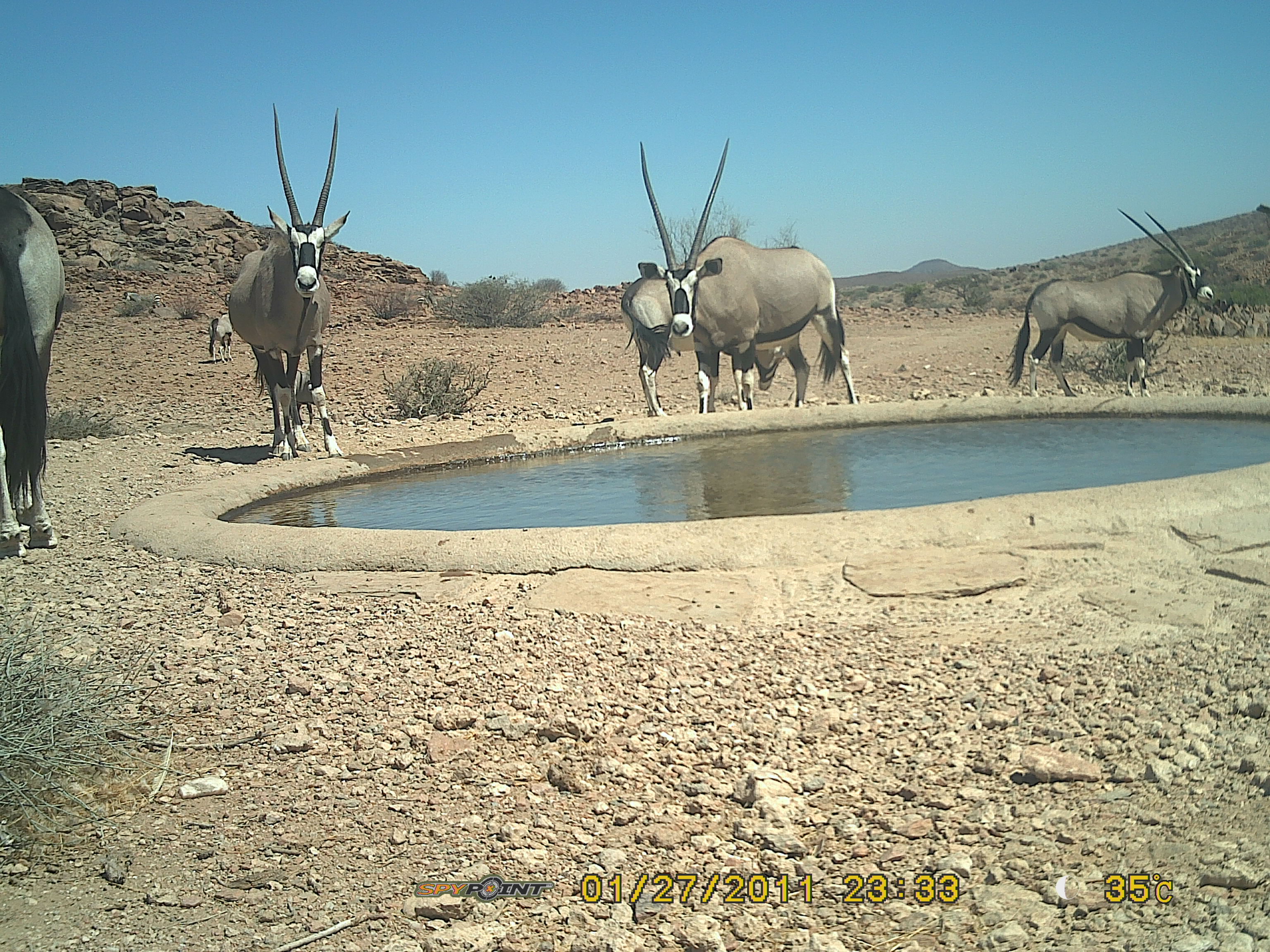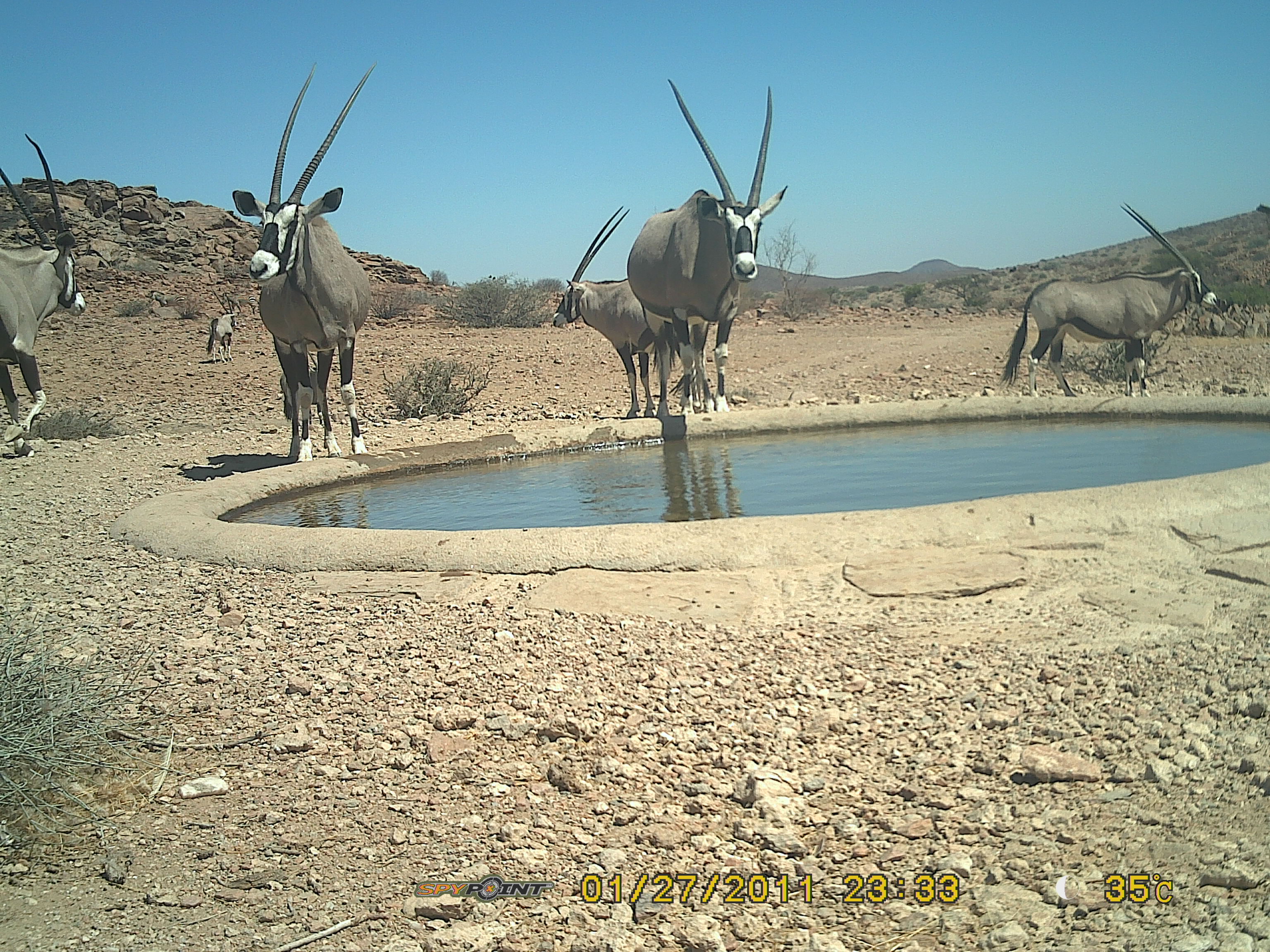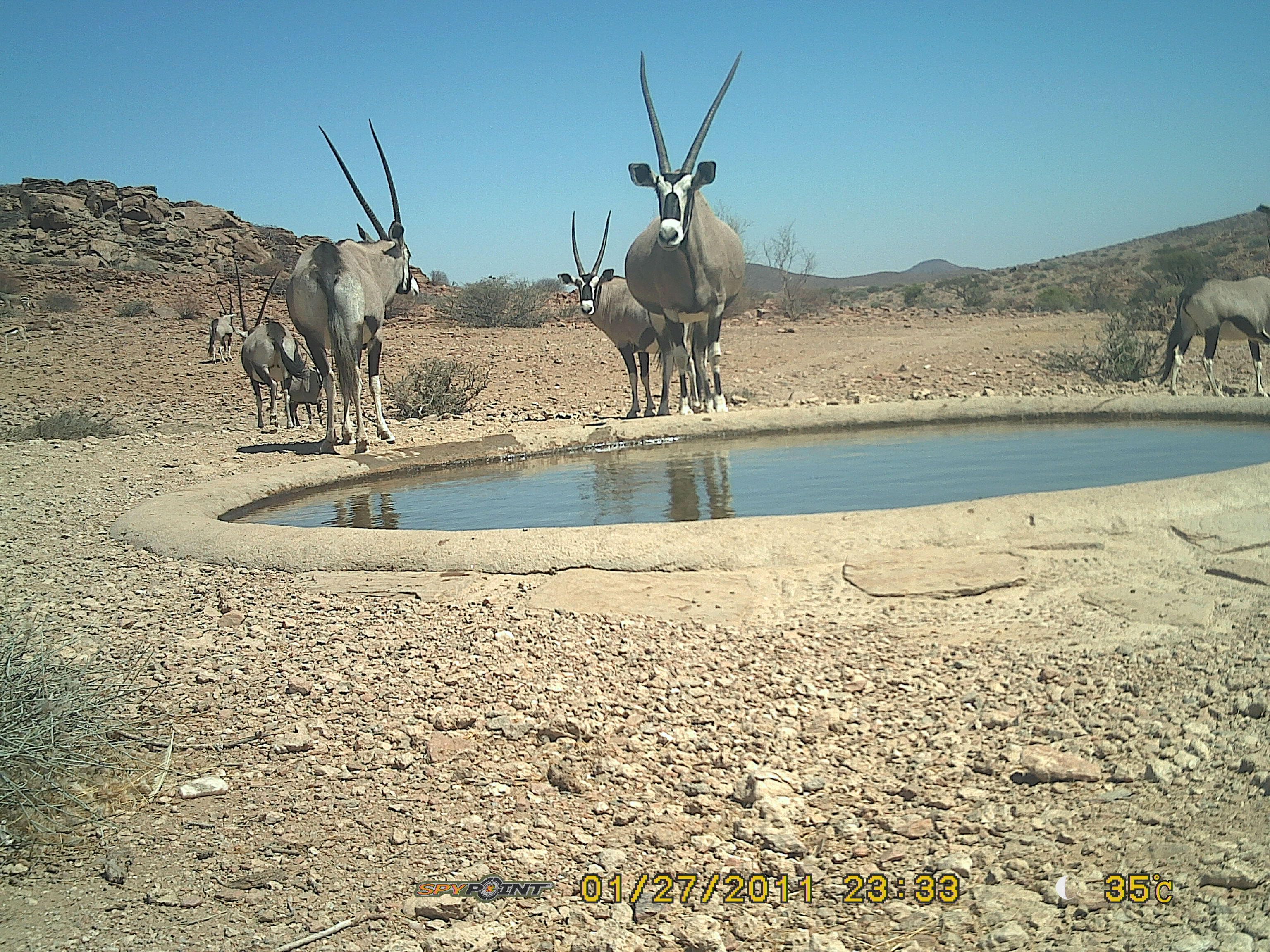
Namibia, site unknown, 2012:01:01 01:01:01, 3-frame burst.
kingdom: Animalia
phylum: Chordata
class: Mammalia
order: Artiodactyla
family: Bovidae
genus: Oryx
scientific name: Oryx gazella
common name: gemsbok